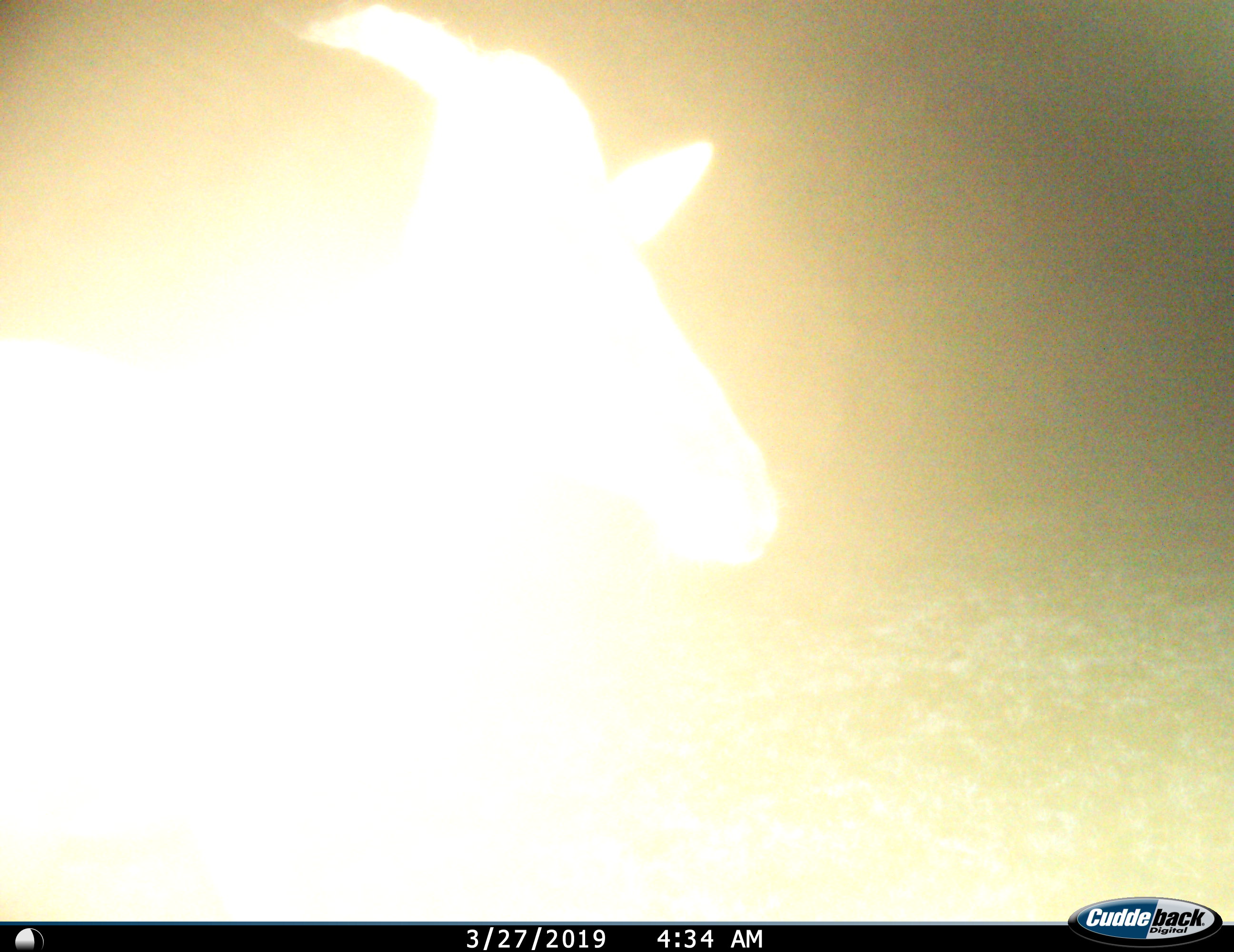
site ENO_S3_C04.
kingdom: Animalia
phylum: Chordata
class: Mammalia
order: Artiodactyla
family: Bovidae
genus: Damaliscus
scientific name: Damaliscus lunatus jimela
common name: topi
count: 1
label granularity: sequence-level